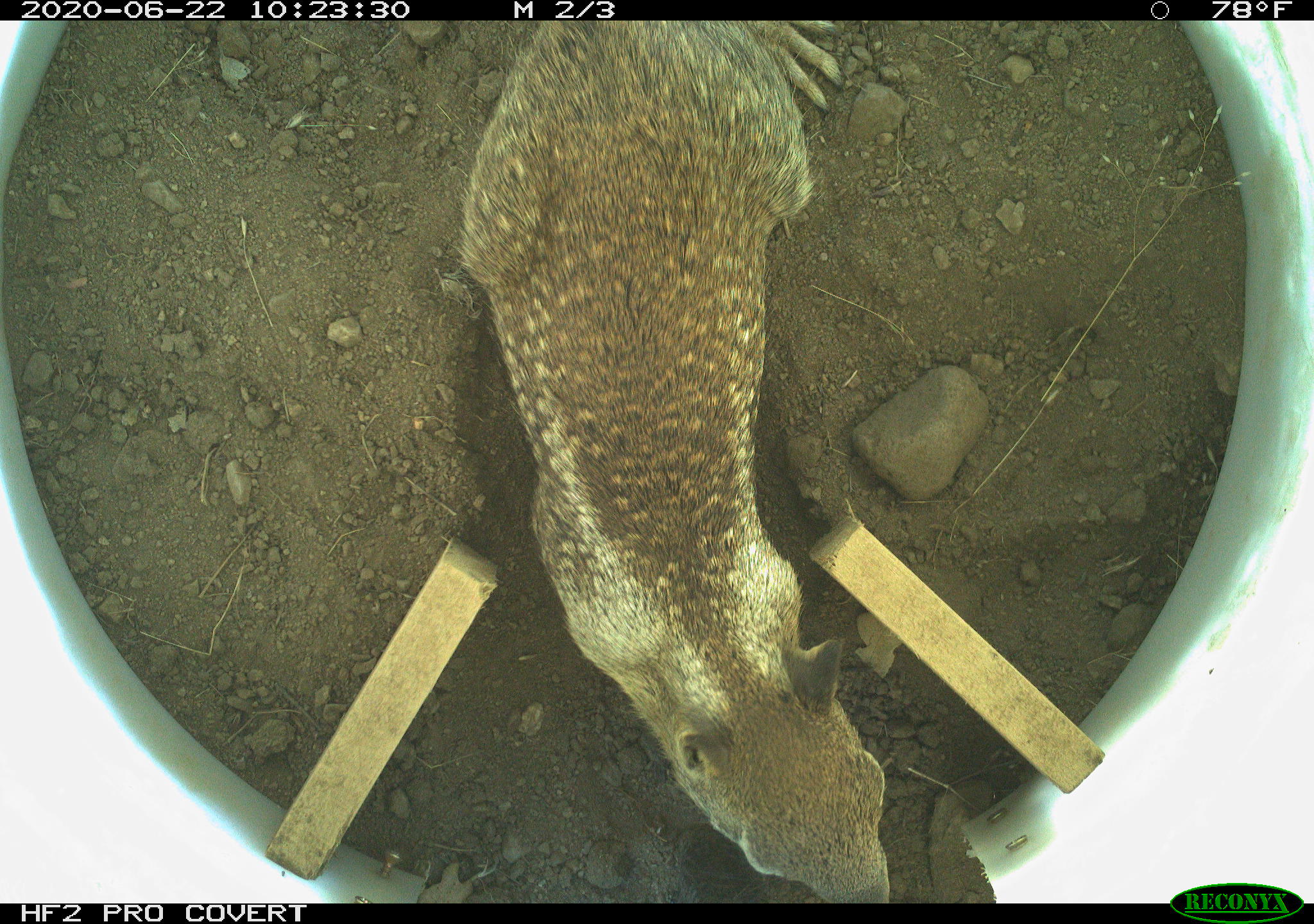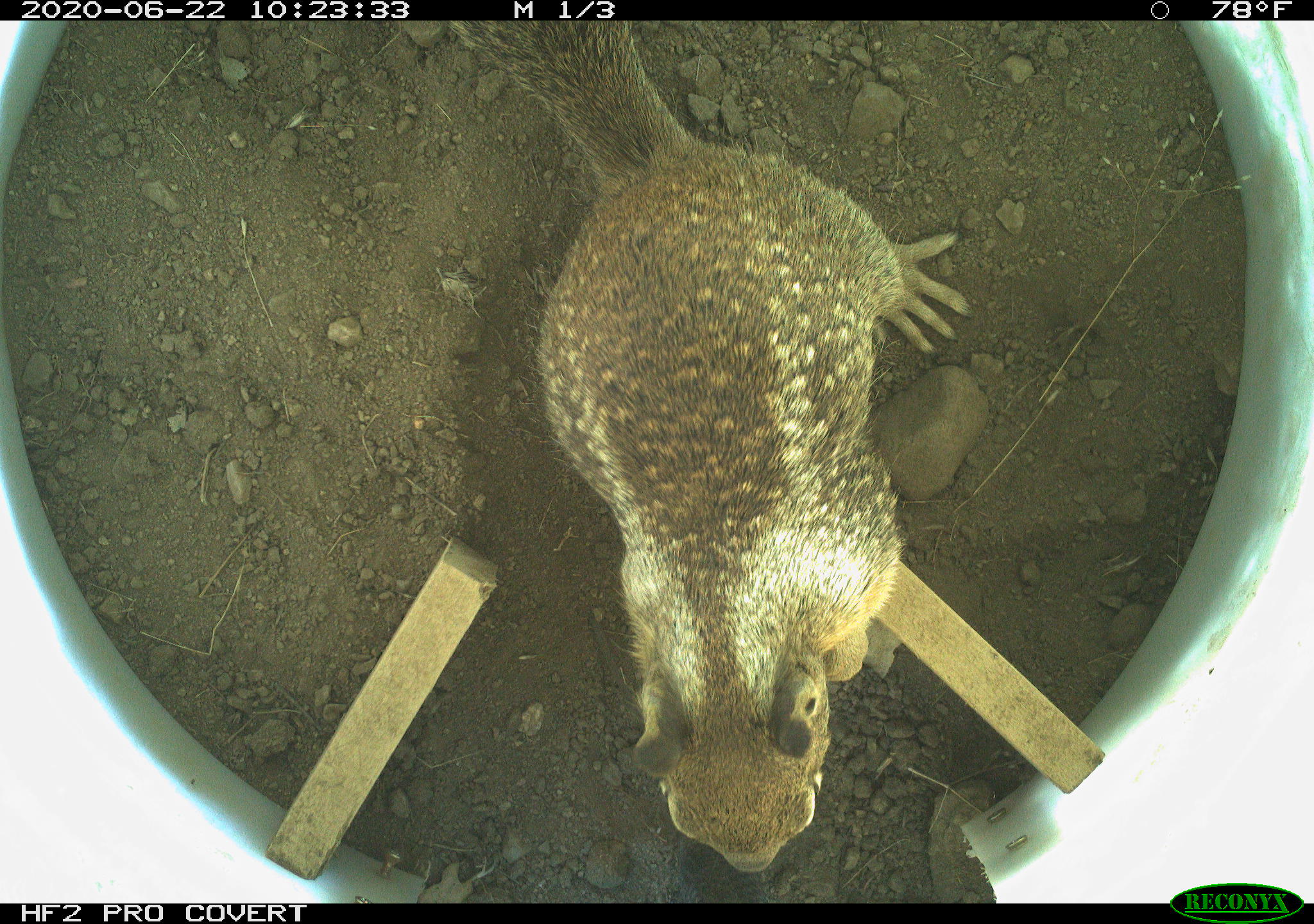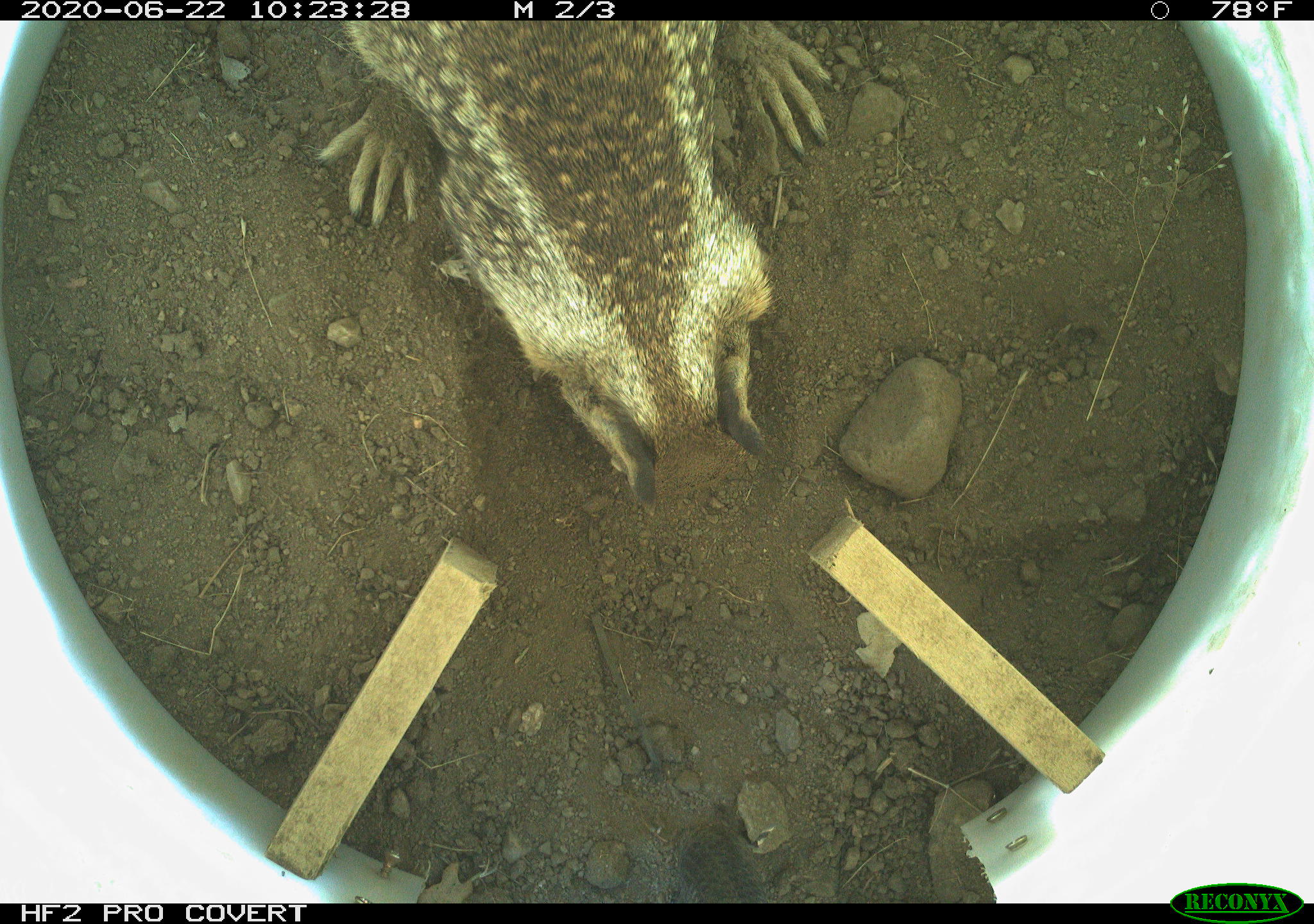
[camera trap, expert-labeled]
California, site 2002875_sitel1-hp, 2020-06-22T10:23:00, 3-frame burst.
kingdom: Animalia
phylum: Chordata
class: Mammalia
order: Rodentia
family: Sciuridae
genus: Otospermophilus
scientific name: Otospermophilus beecheyi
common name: california ground squirrel